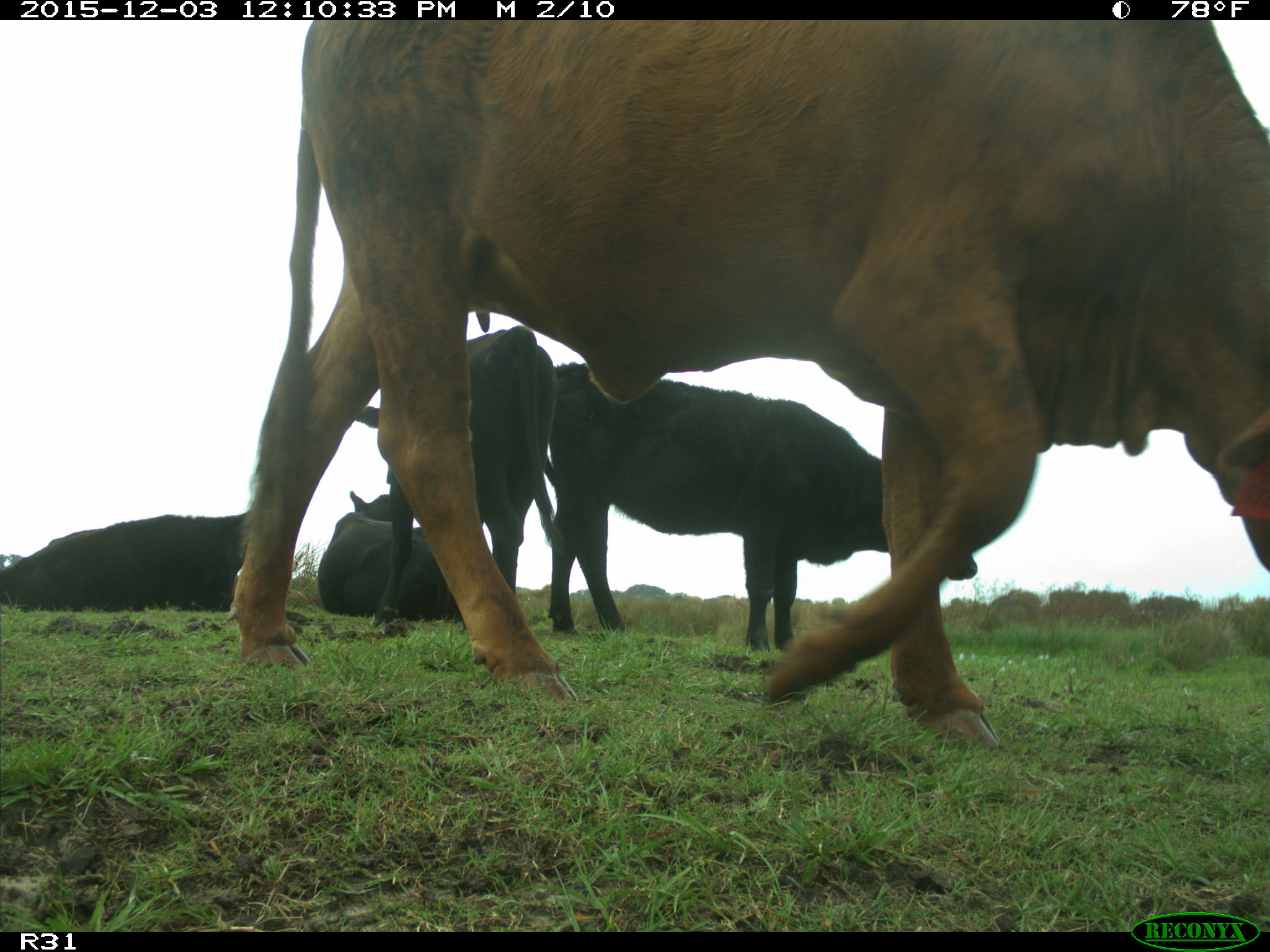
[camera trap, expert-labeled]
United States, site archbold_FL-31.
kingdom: Animalia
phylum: Chordata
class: Mammalia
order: Artiodactyla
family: Bovidae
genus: Bos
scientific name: Bos taurus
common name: domestic cow